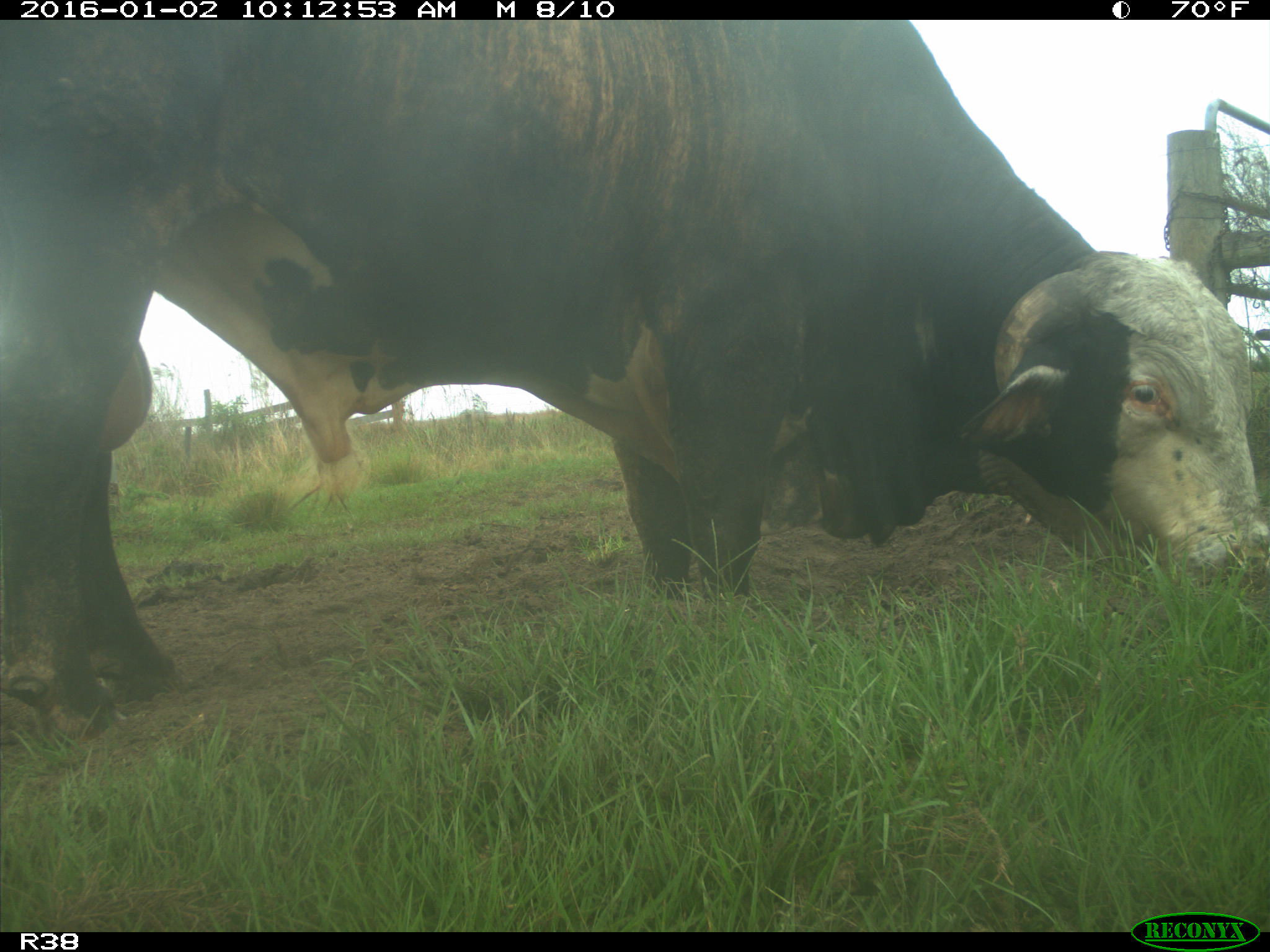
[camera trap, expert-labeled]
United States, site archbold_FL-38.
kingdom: Animalia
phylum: Chordata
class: Mammalia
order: Artiodactyla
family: Bovidae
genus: Bos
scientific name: Bos taurus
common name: domestic cow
Bos taurus (domestic cow).